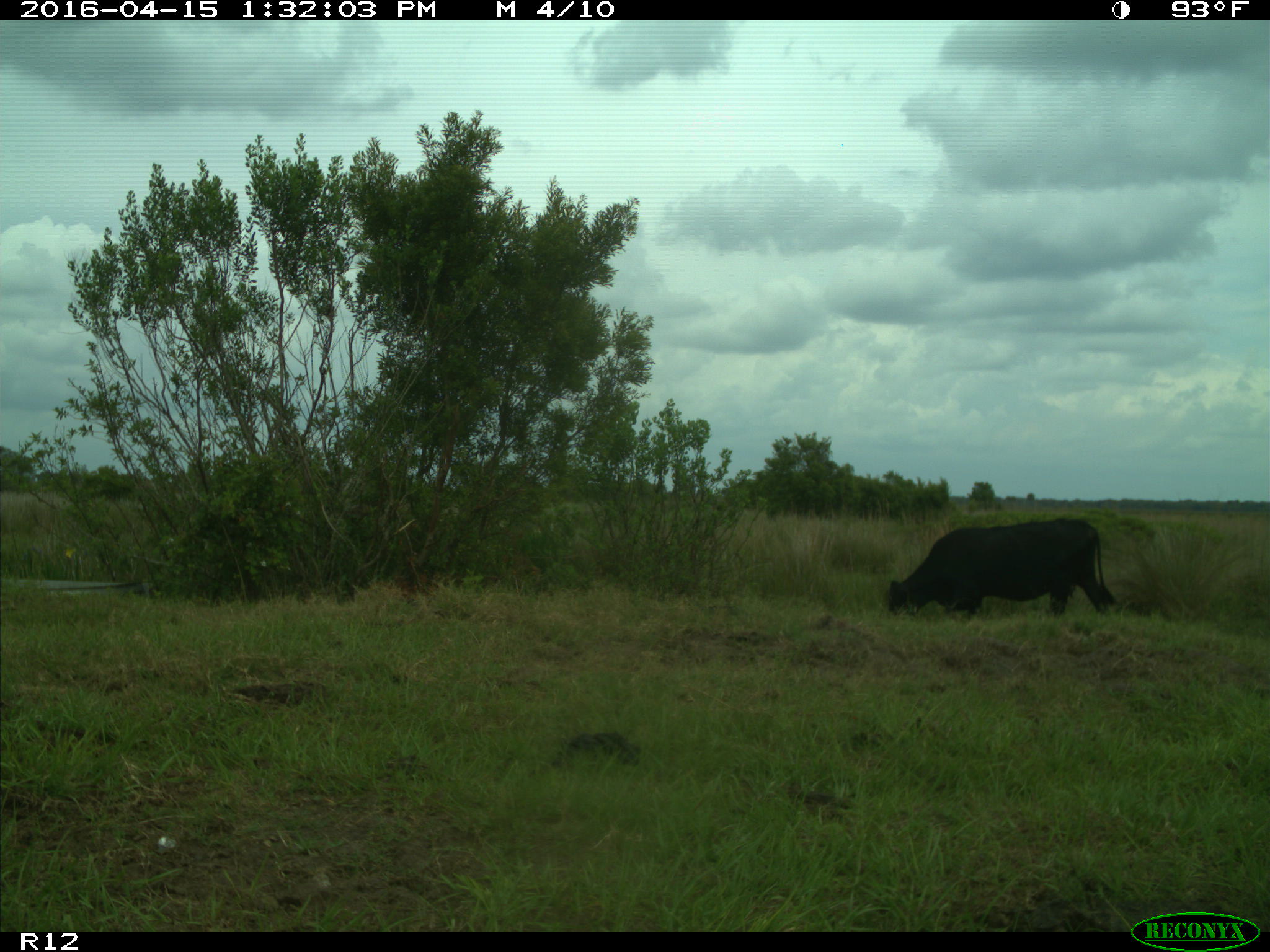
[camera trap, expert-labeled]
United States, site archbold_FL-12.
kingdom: Animalia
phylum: Chordata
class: Mammalia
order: Artiodactyla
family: Bovidae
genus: Bos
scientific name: Bos taurus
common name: domestic cow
Bos taurus (domestic cow).